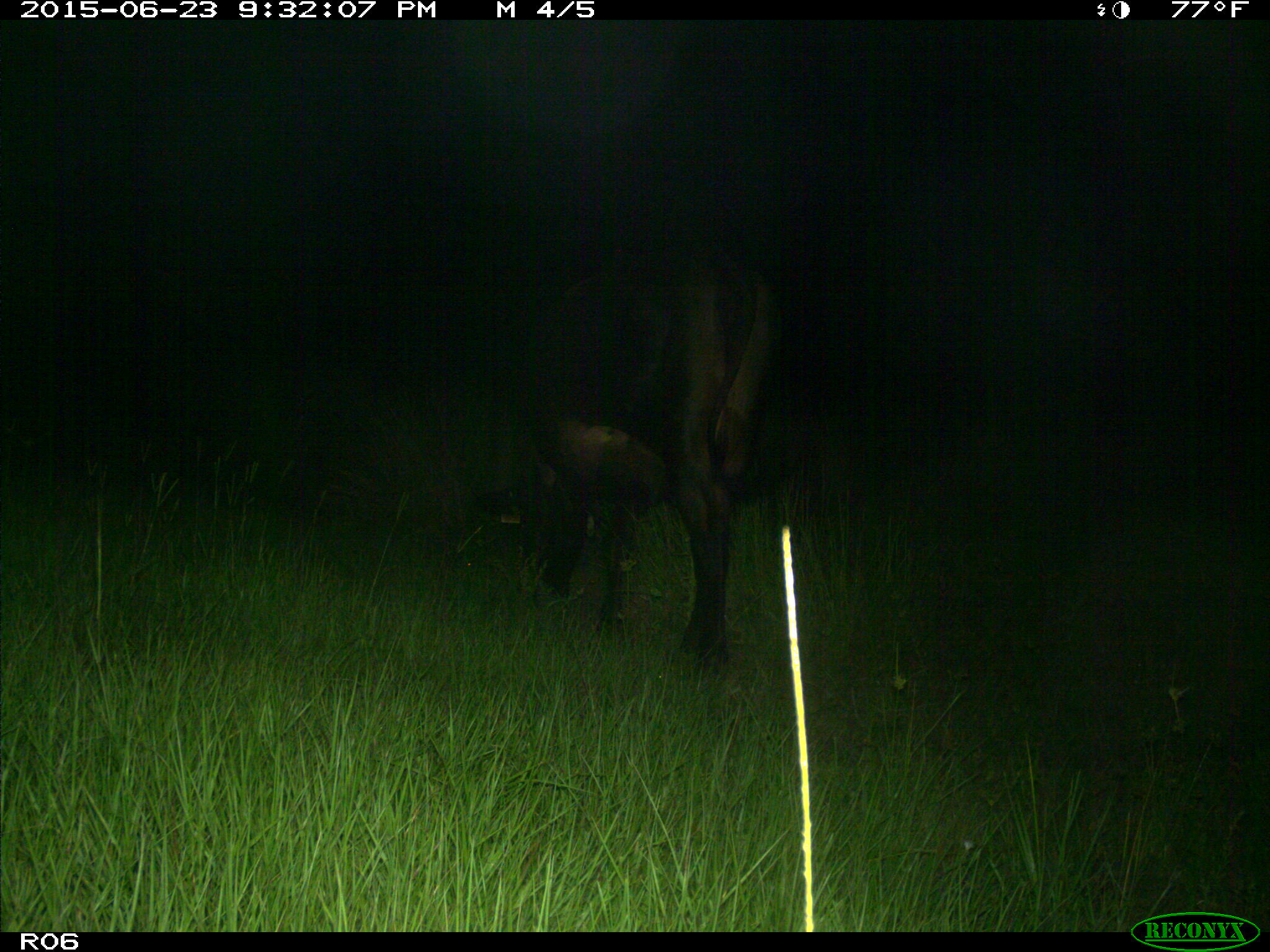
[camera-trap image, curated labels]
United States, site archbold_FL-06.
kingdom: Animalia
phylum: Chordata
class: Mammalia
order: Artiodactyla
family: Bovidae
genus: Bos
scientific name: Bos taurus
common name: domestic cow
Bos taurus (domestic cow).